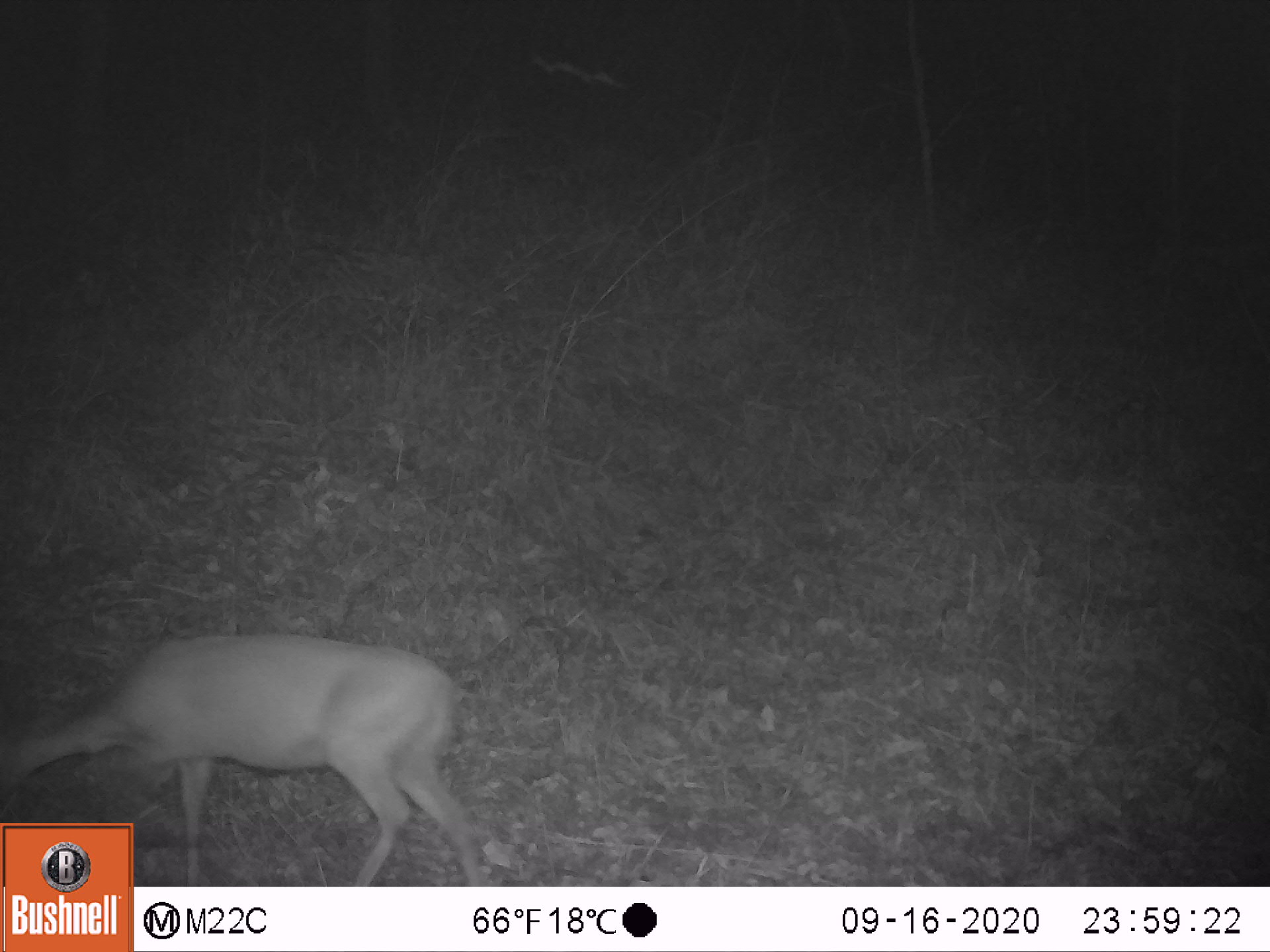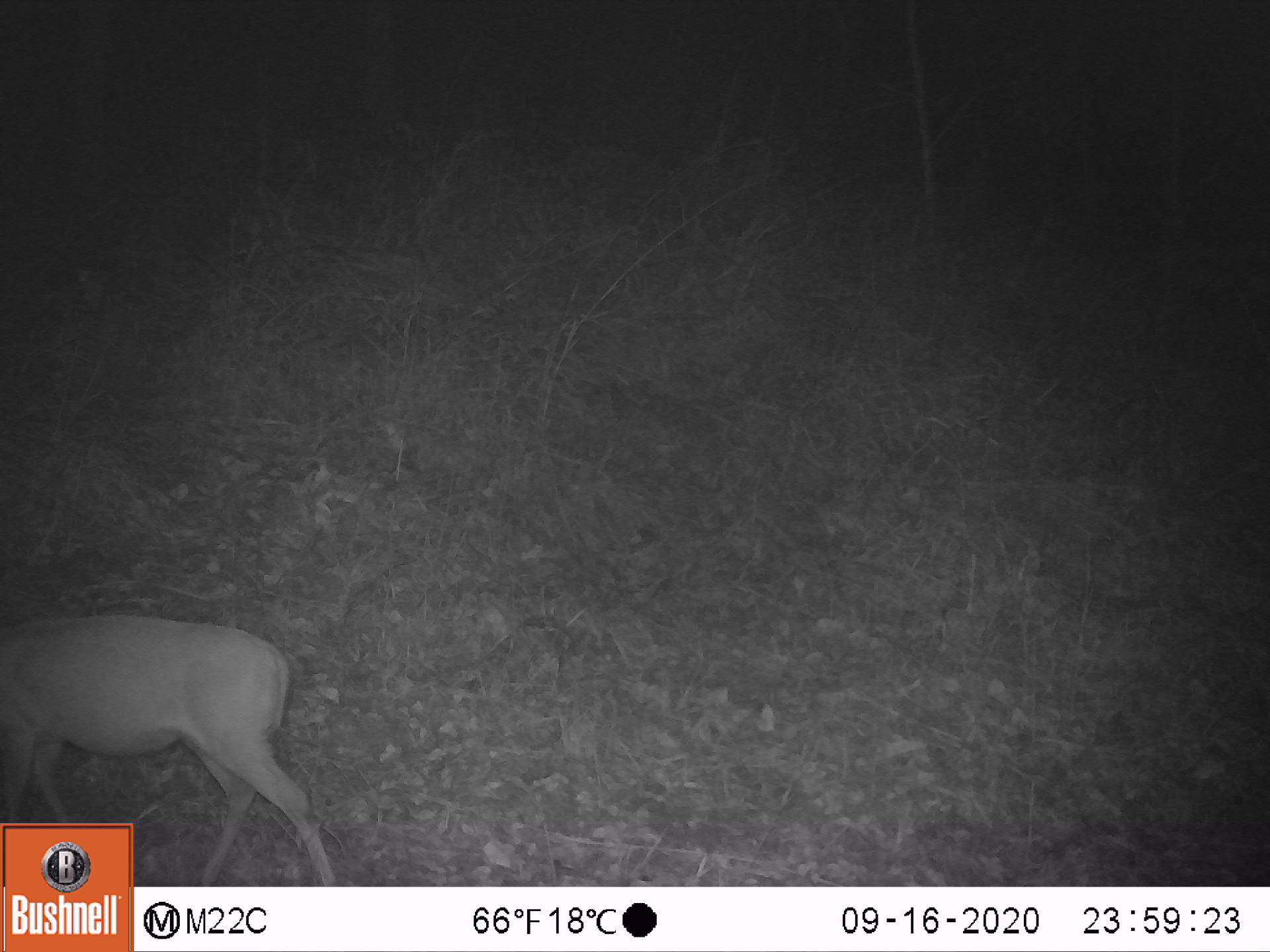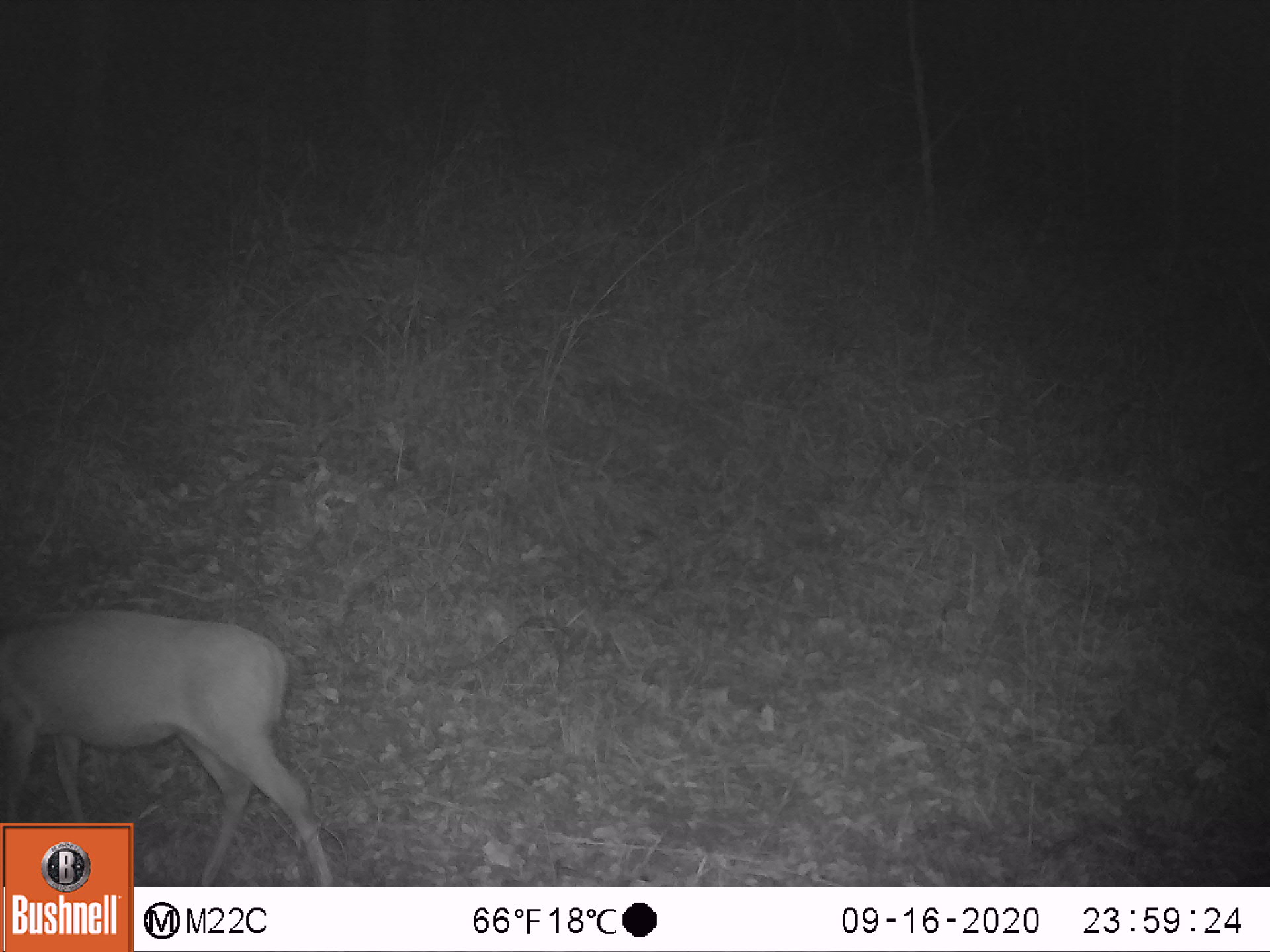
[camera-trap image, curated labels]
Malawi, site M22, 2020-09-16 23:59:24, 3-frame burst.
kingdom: Animalia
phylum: Chordata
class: Mammalia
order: Artiodactyla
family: Bovidae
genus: Sylvicapra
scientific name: Sylvicapra grimmia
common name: common duiker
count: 1